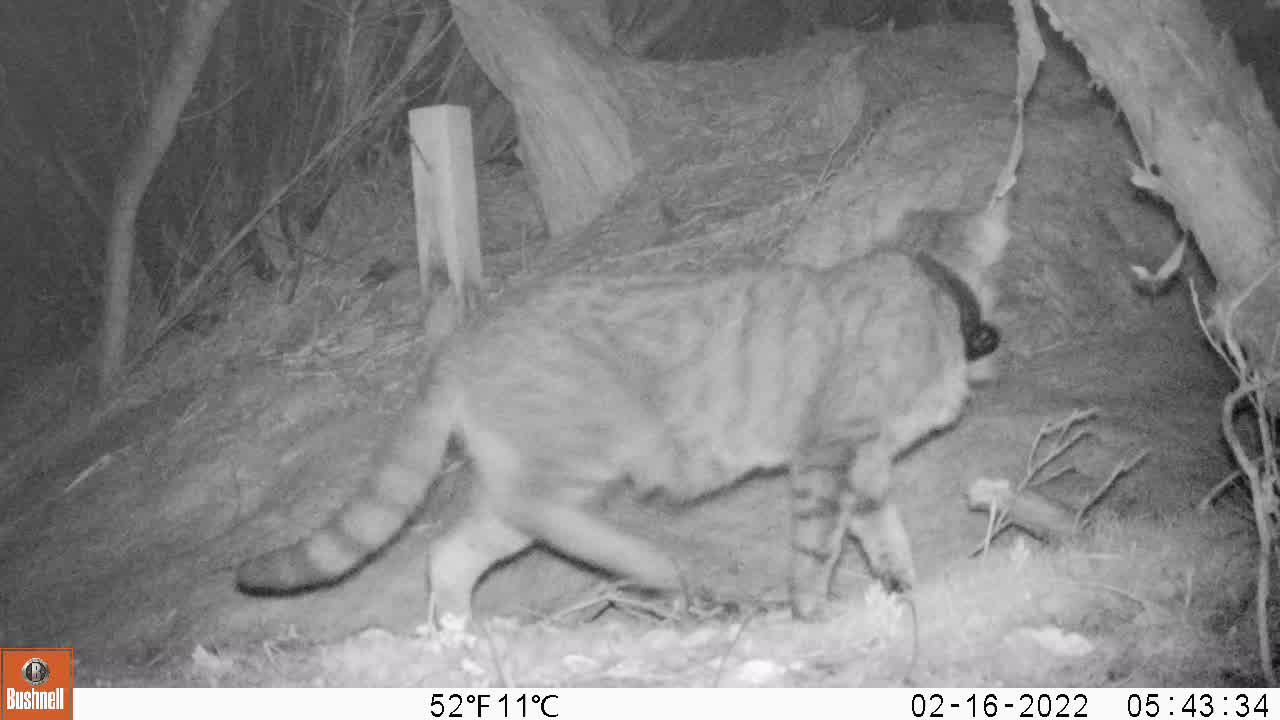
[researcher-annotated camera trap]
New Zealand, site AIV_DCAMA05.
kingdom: Animalia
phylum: Chordata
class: Mammalia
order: Carnivora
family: Felidae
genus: Felis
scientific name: Felis catus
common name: domestic cat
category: cat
Cat (domestic cat) (Felis catus).